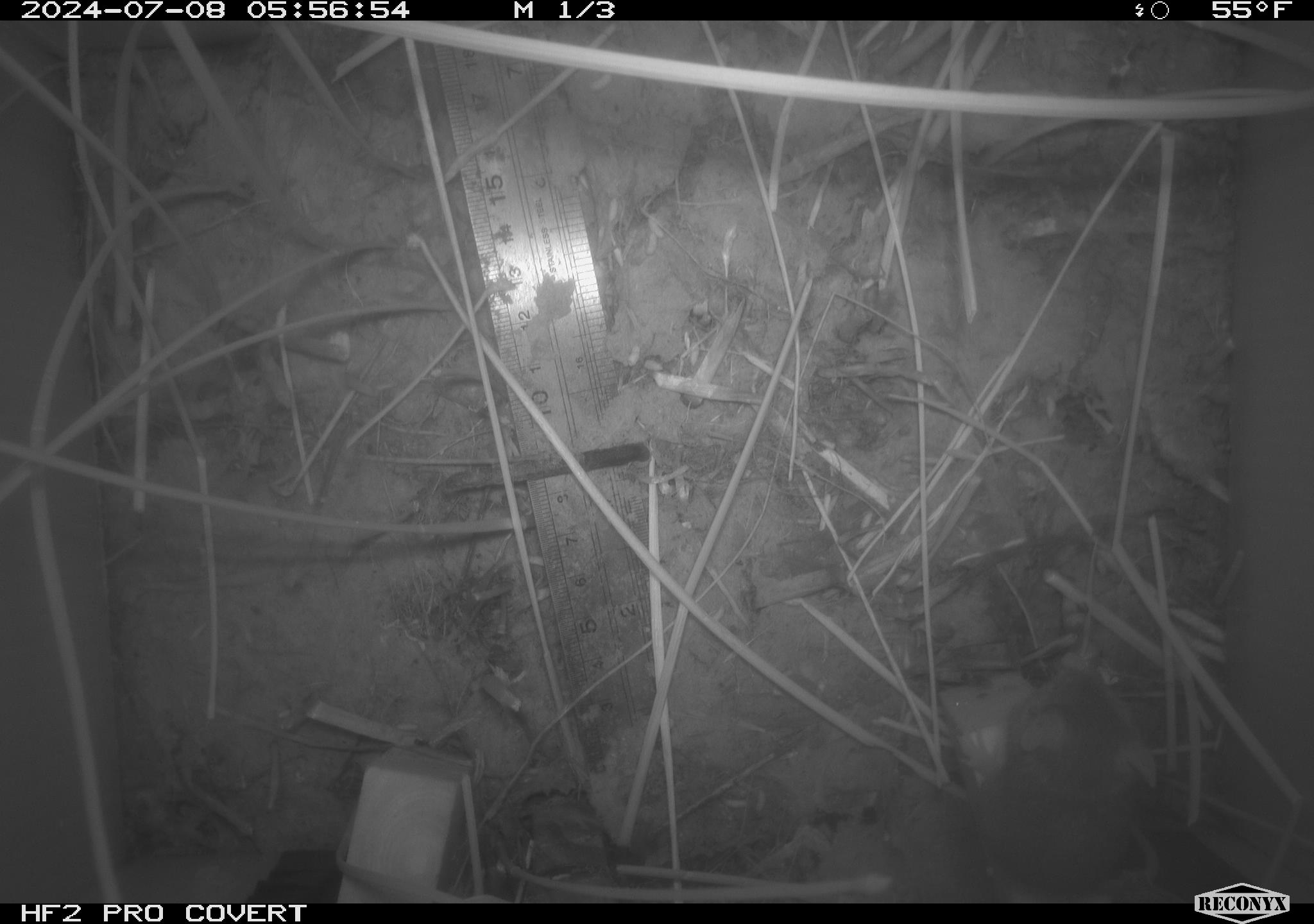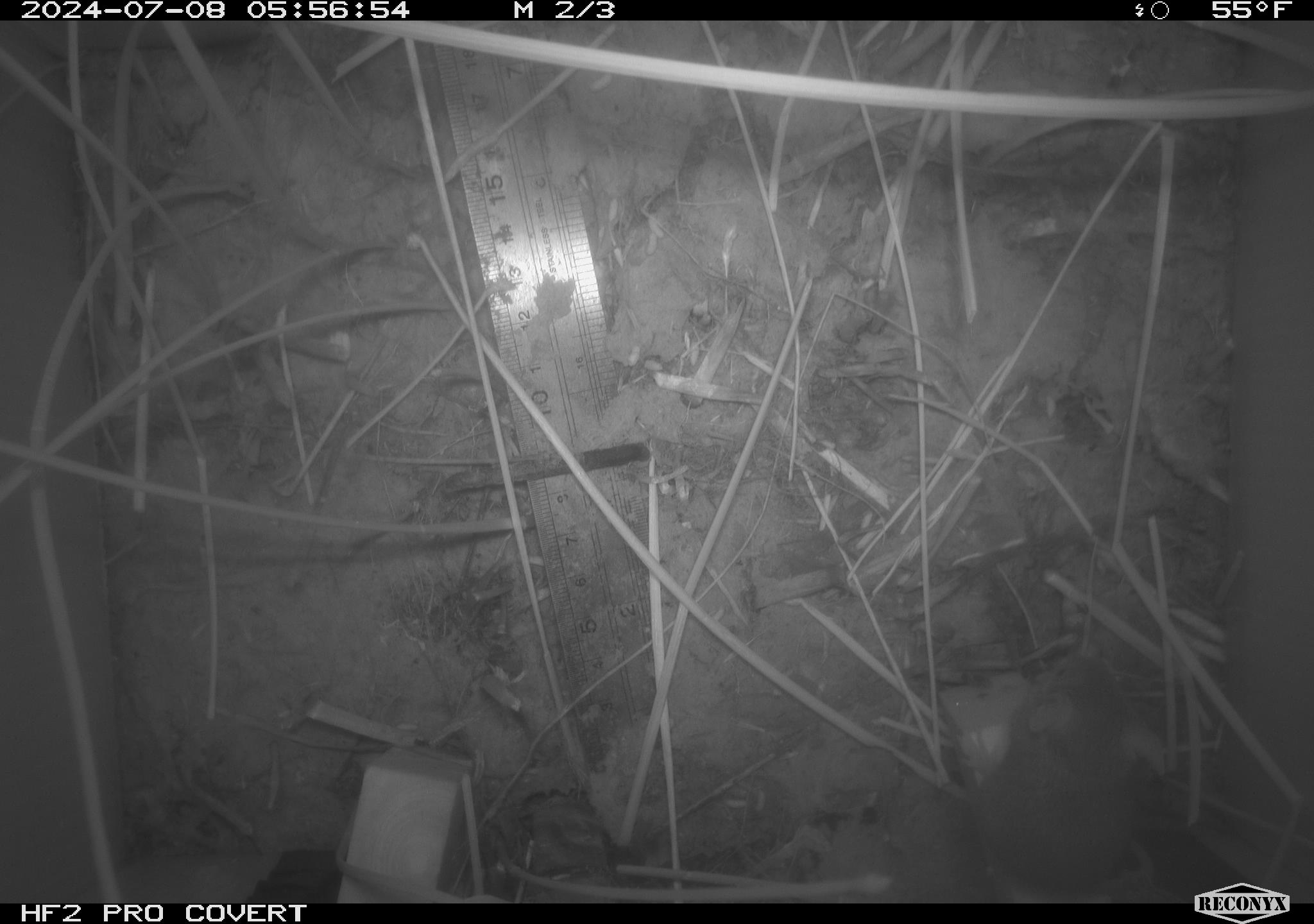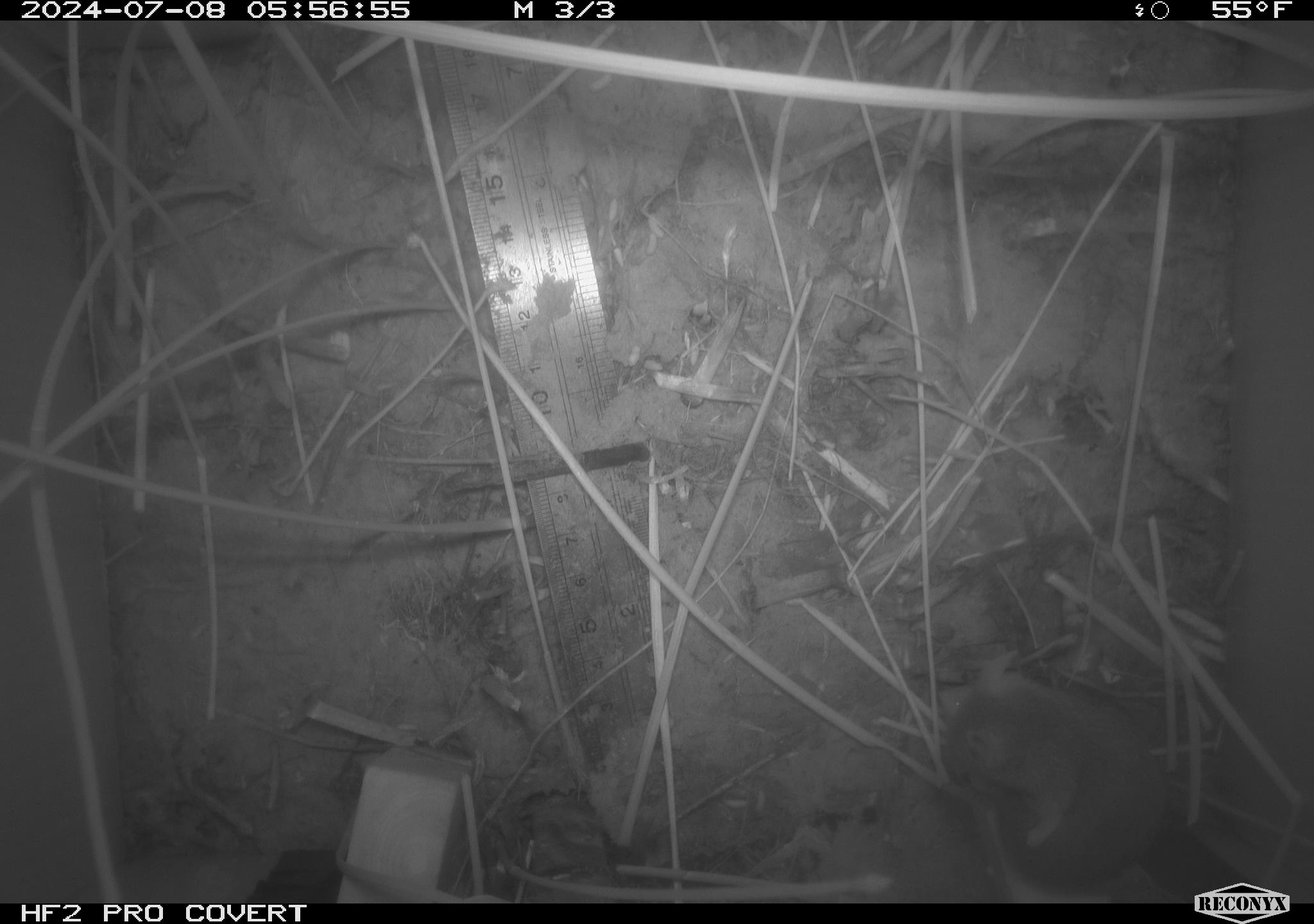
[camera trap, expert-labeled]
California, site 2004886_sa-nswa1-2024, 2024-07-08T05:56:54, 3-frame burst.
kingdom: Animalia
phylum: Chordata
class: Mammalia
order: Rodentia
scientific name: Rodentia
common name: rodent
Rodent (Rodentia).